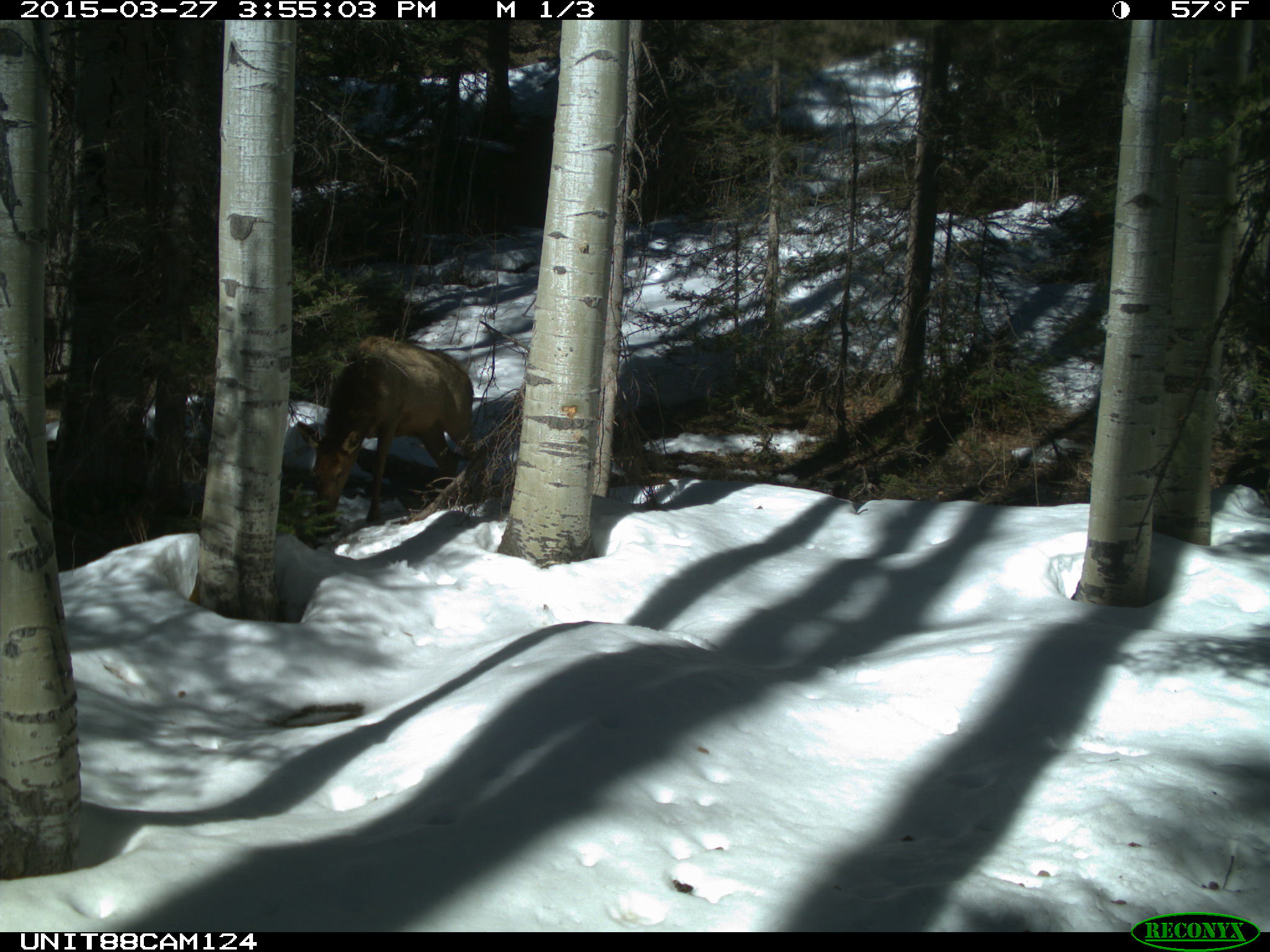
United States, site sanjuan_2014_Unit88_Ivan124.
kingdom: Animalia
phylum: Chordata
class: Mammalia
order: Artiodactyla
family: Cervidae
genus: Cervus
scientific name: Cervus elaphus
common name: red deer